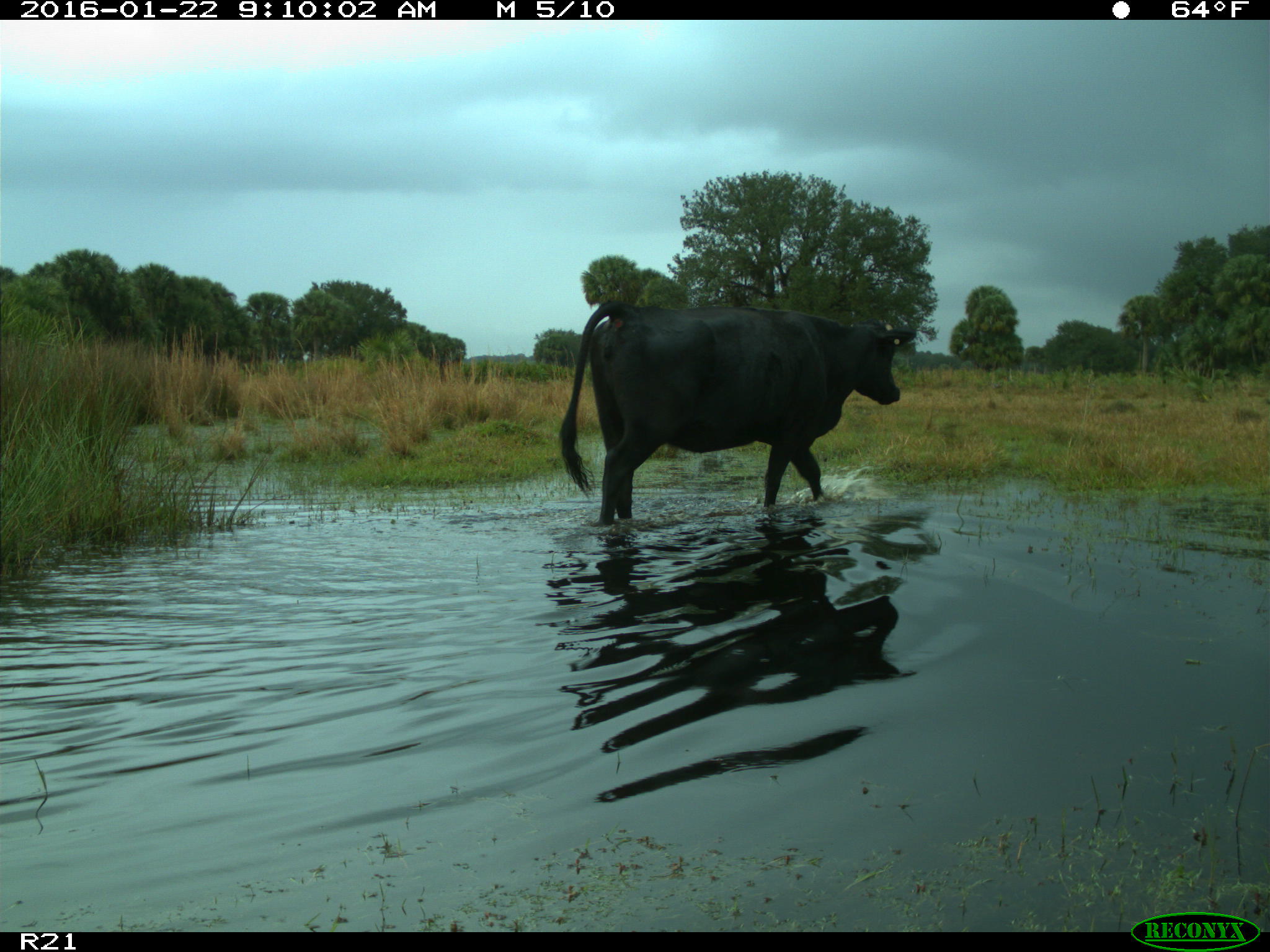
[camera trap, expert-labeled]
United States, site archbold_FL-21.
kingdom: Animalia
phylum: Chordata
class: Mammalia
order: Artiodactyla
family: Bovidae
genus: Bos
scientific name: Bos taurus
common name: domestic cow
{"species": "Bos taurus (domestic cow)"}